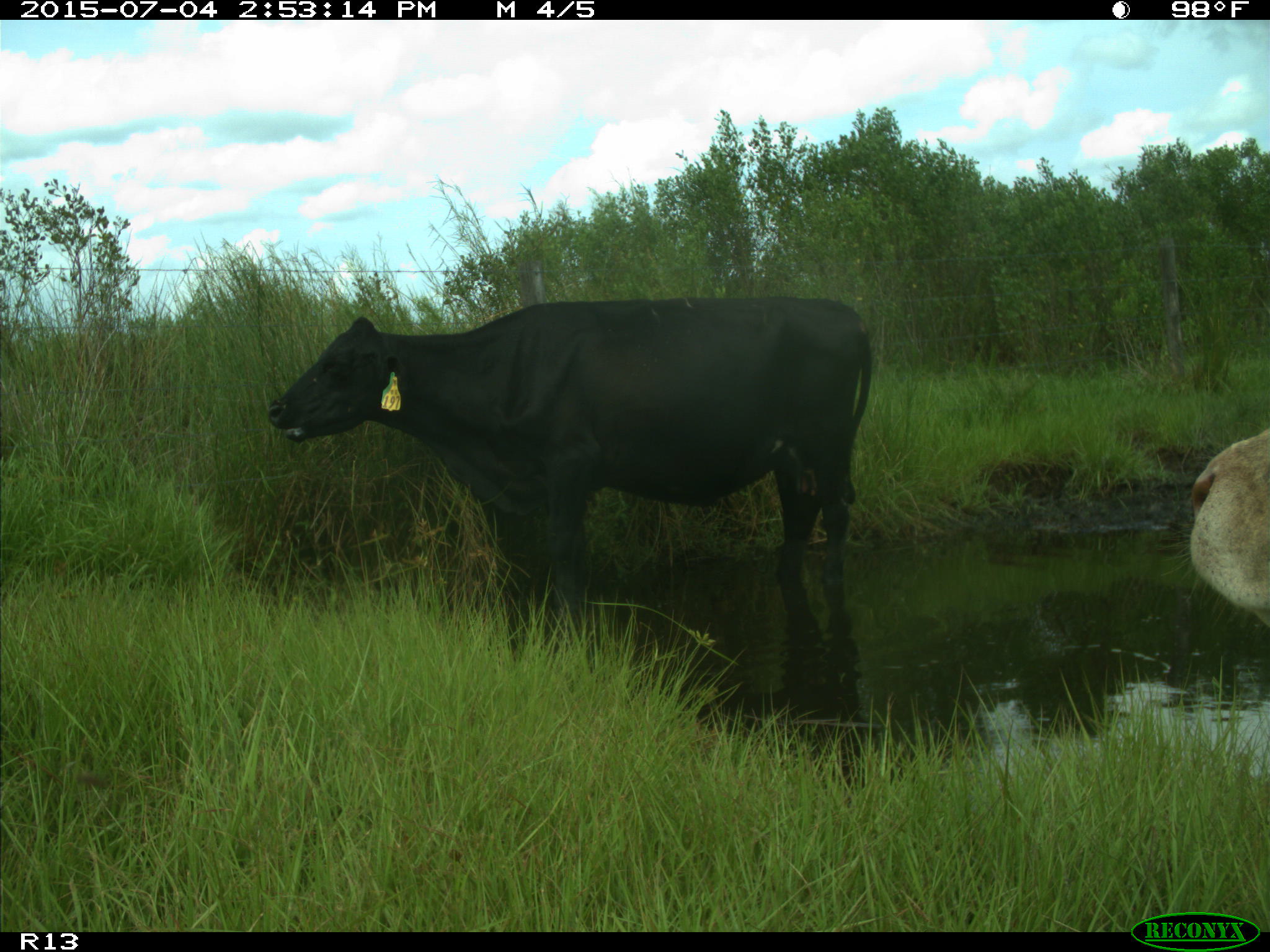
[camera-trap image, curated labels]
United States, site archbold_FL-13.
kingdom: Animalia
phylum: Chordata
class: Mammalia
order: Artiodactyla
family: Bovidae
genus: Bos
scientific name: Bos taurus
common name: domestic cow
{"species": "Bos taurus (domestic cow)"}